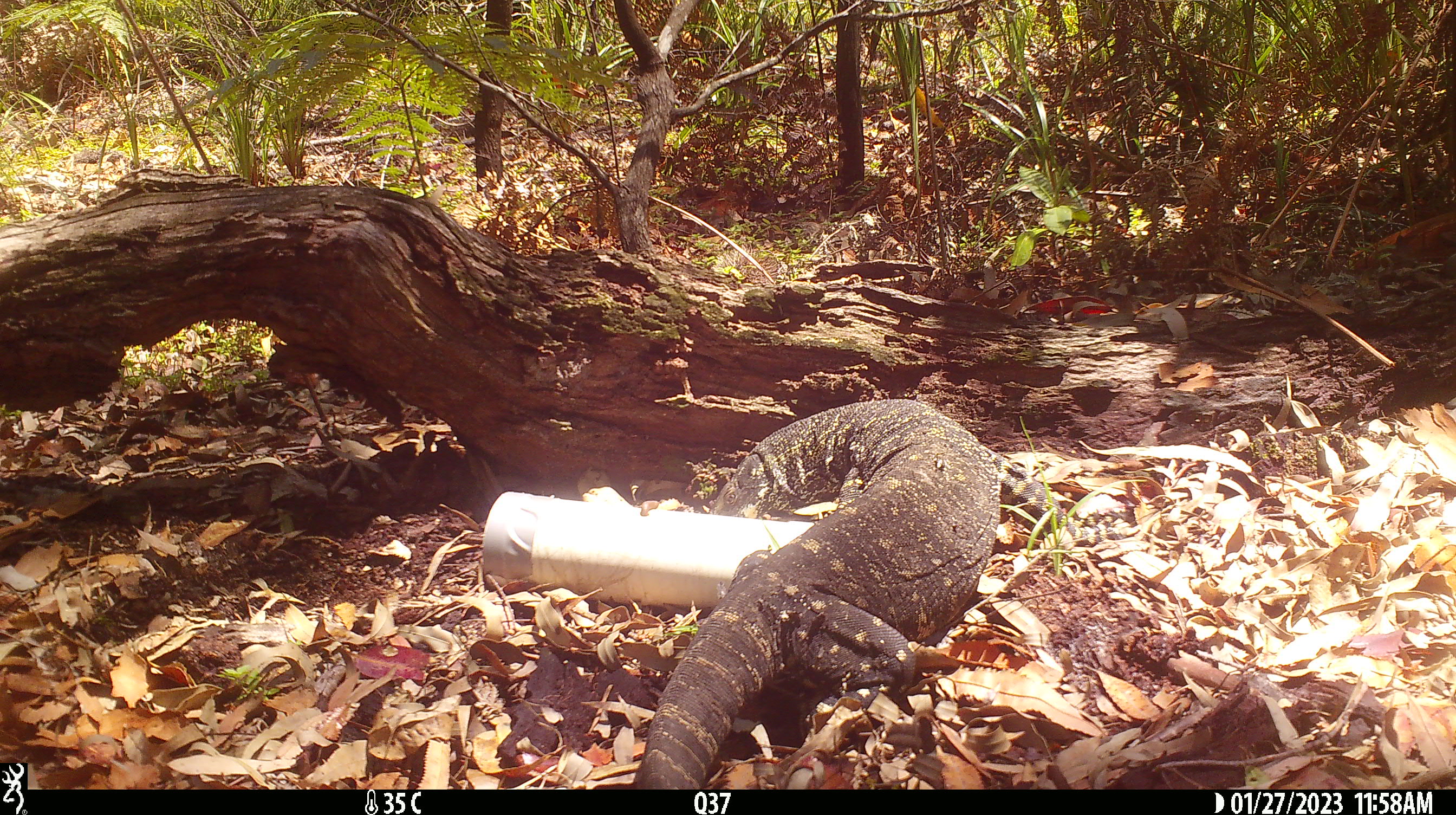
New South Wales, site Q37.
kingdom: Animalia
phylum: Chordata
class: Reptilia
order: Squamata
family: Varanidae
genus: Varanus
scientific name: Varanus varius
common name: lace monitor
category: goanna